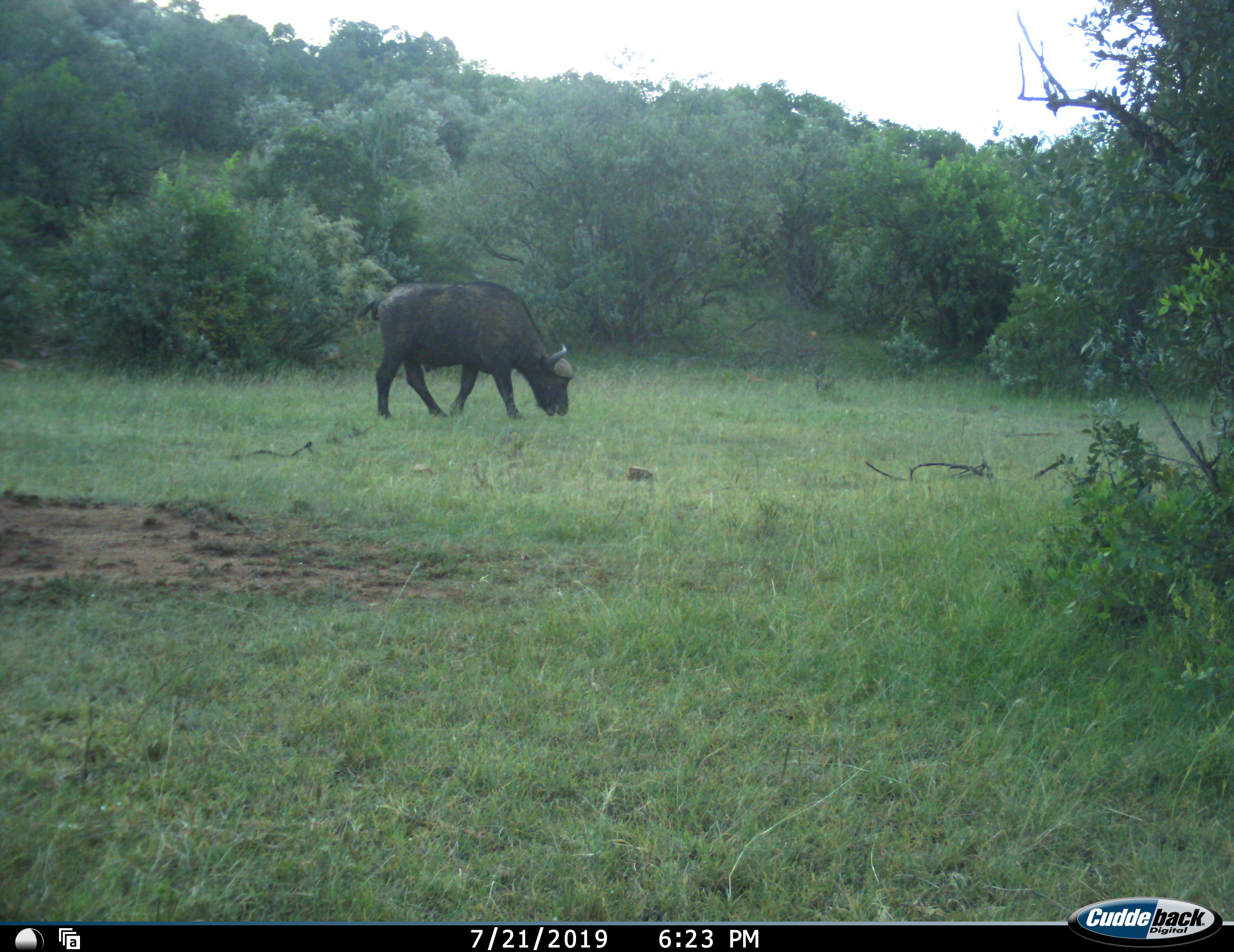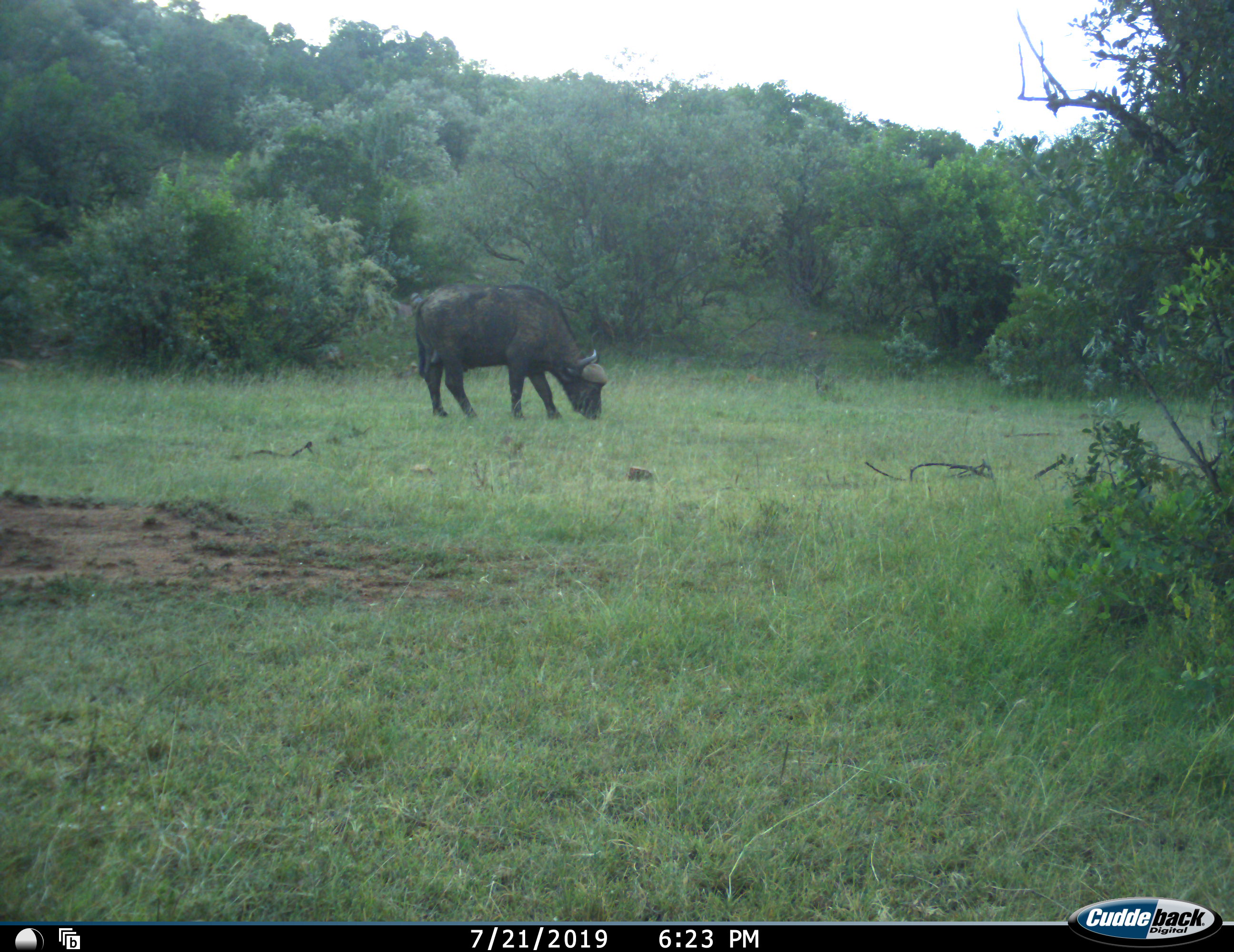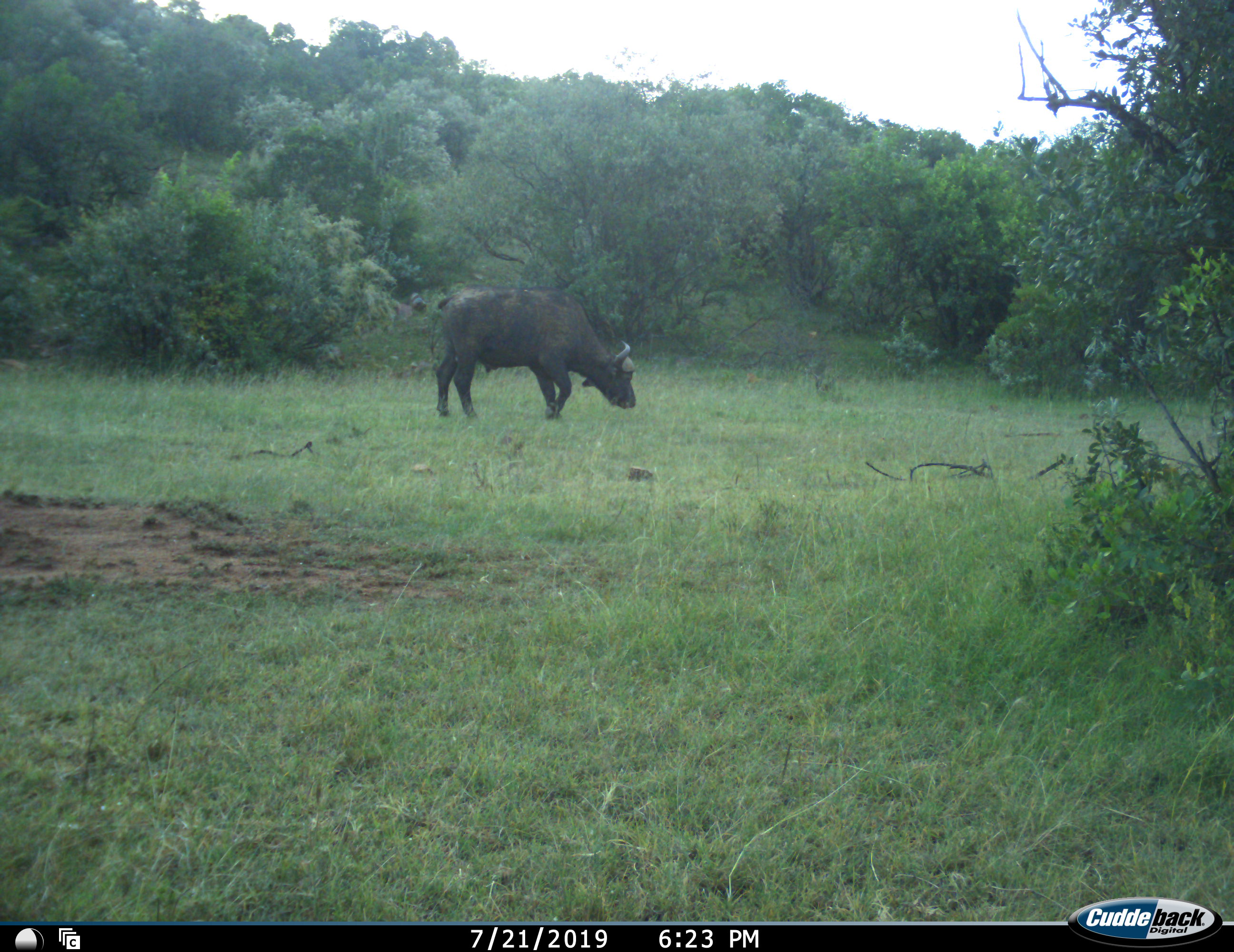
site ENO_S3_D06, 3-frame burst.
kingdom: Animalia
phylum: Chordata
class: Mammalia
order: Artiodactyla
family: Bovidae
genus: Syncerus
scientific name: Syncerus caffer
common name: african buffalo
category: buffalo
Buffalo (african buffalo) (Syncerus caffer), count 1. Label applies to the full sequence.